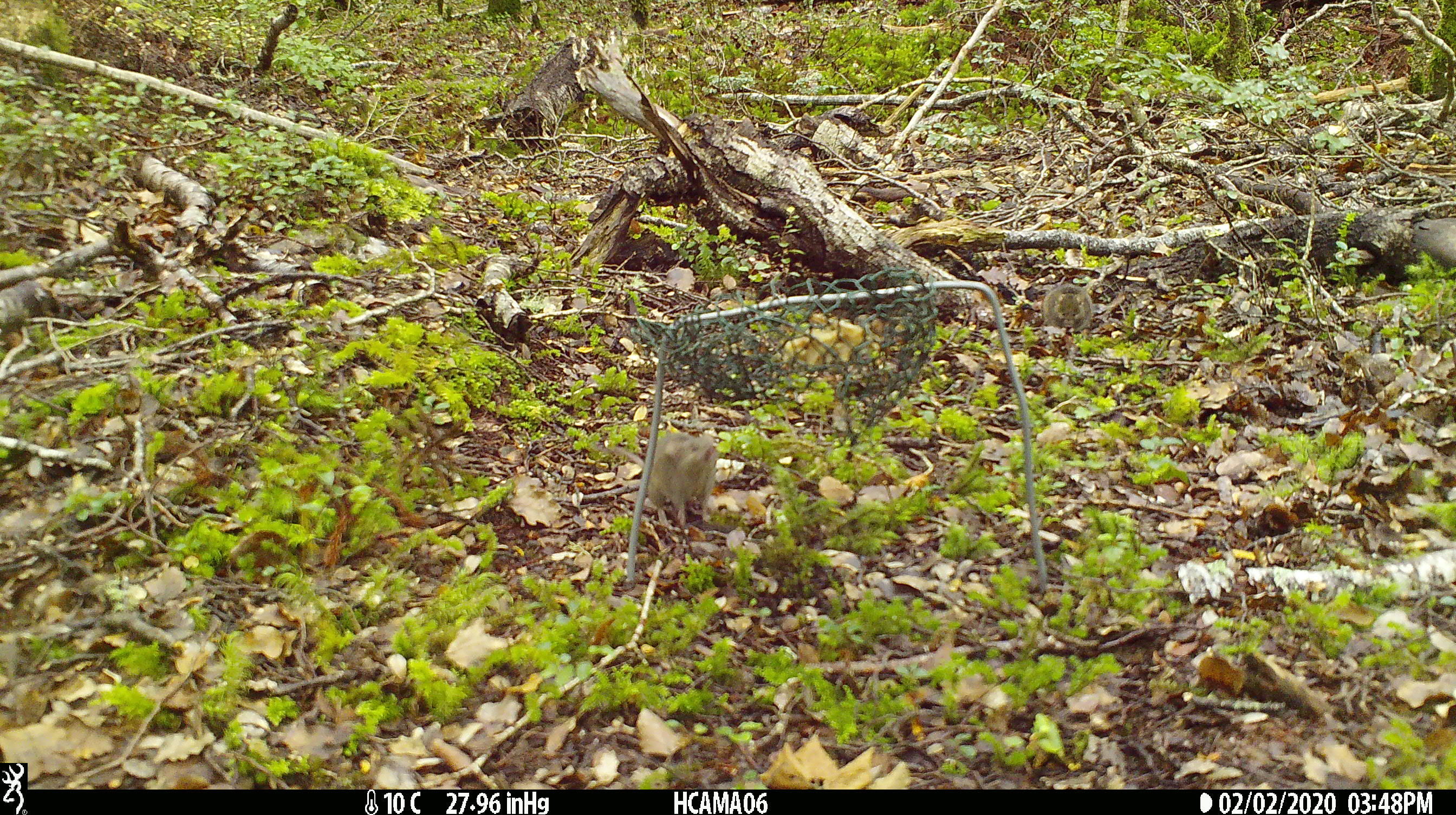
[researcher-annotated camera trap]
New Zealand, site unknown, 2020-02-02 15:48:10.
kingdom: Animalia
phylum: Chordata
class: Mammalia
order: Rodentia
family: Muridae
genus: Mus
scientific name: Mus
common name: mouse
Mouse (Mus).